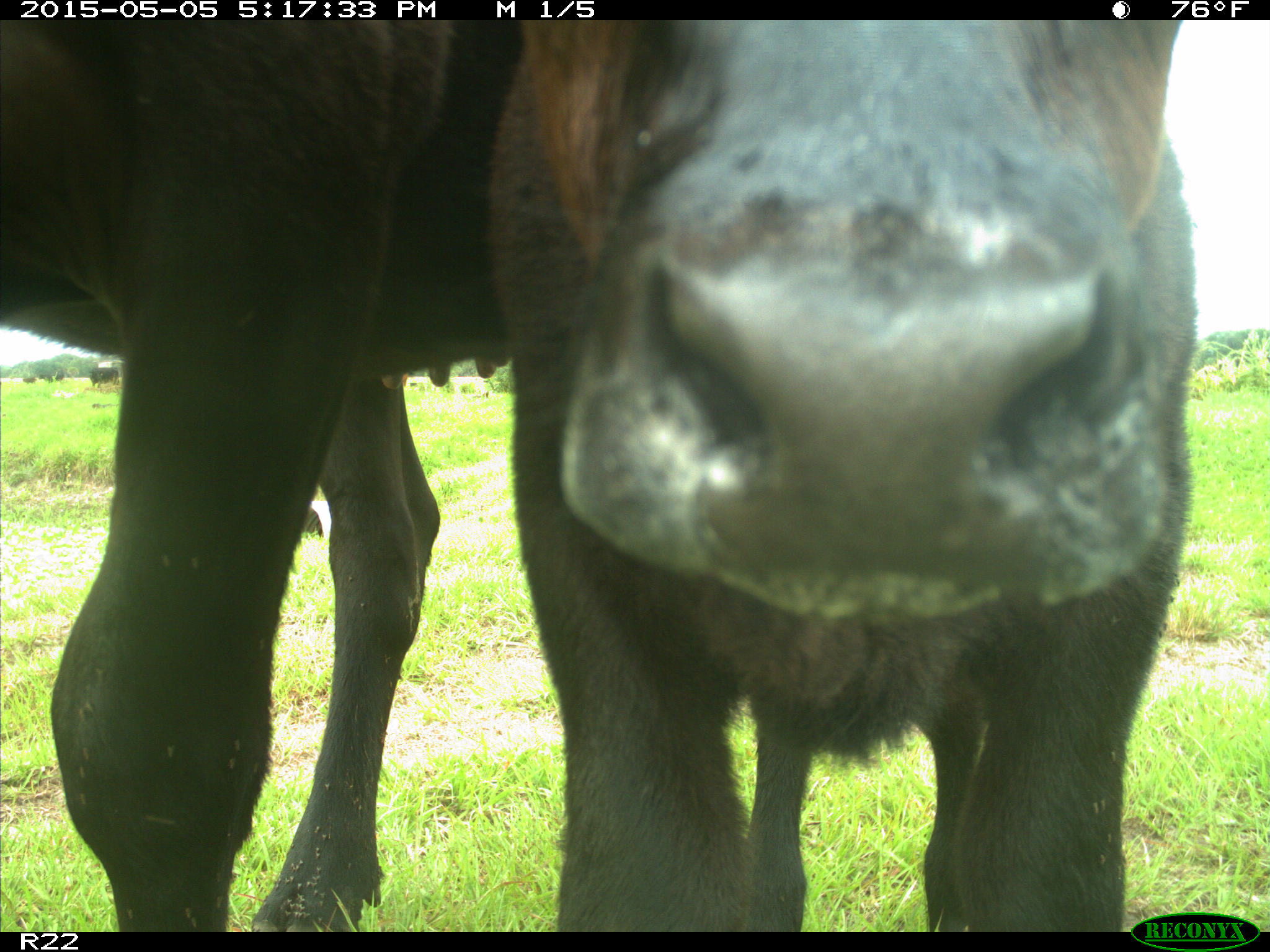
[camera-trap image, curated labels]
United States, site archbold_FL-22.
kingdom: Animalia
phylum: Chordata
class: Mammalia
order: Artiodactyla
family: Bovidae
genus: Bos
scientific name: Bos taurus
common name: domestic cow